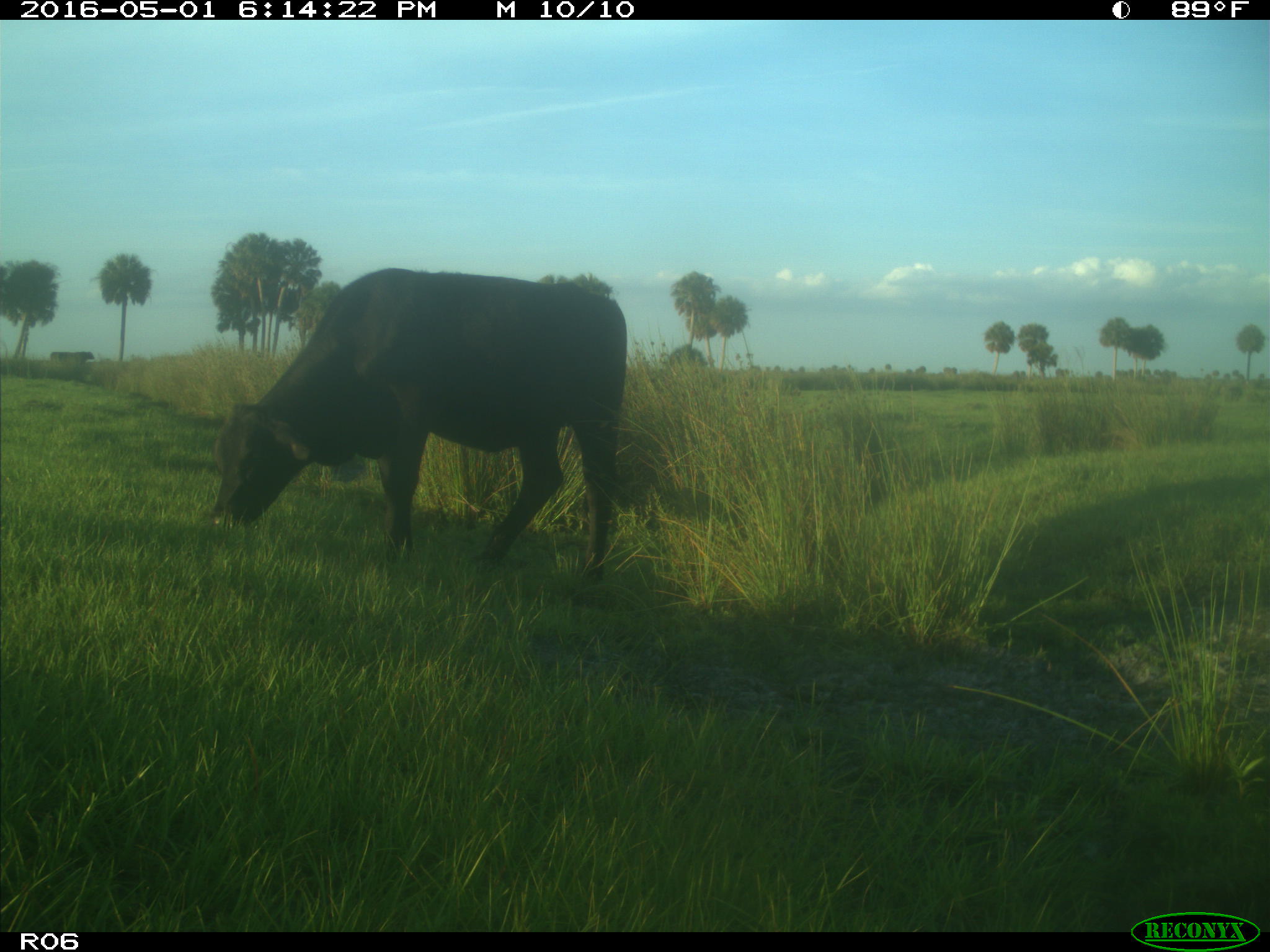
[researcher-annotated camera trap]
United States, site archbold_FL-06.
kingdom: Animalia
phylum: Chordata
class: Mammalia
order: Artiodactyla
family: Bovidae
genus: Bos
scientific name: Bos taurus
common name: domestic cow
Bos taurus (domestic cow).